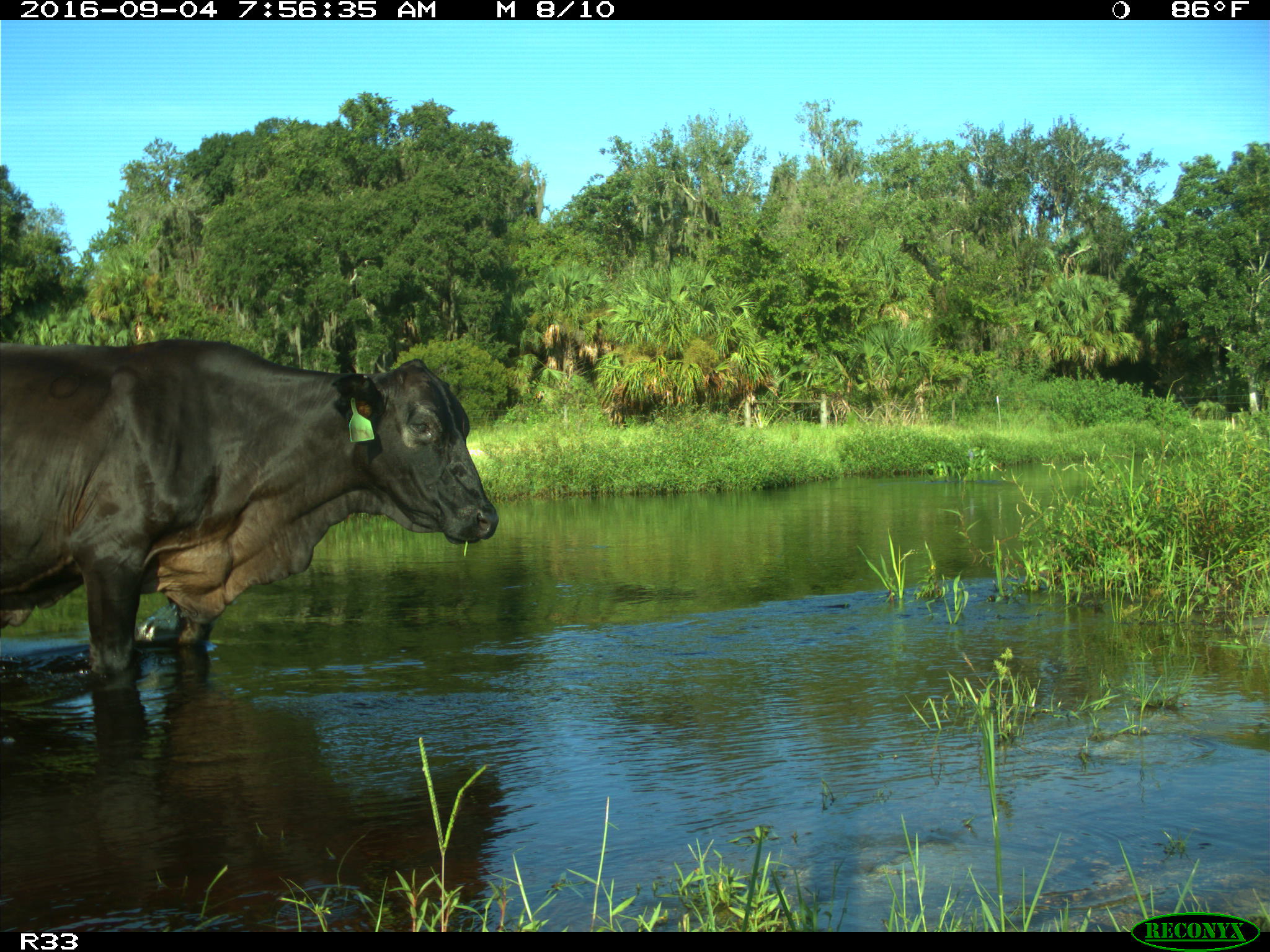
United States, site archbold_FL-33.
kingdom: Animalia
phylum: Chordata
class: Mammalia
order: Artiodactyla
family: Bovidae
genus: Bos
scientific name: Bos taurus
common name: domestic cow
Bos taurus (domestic cow).